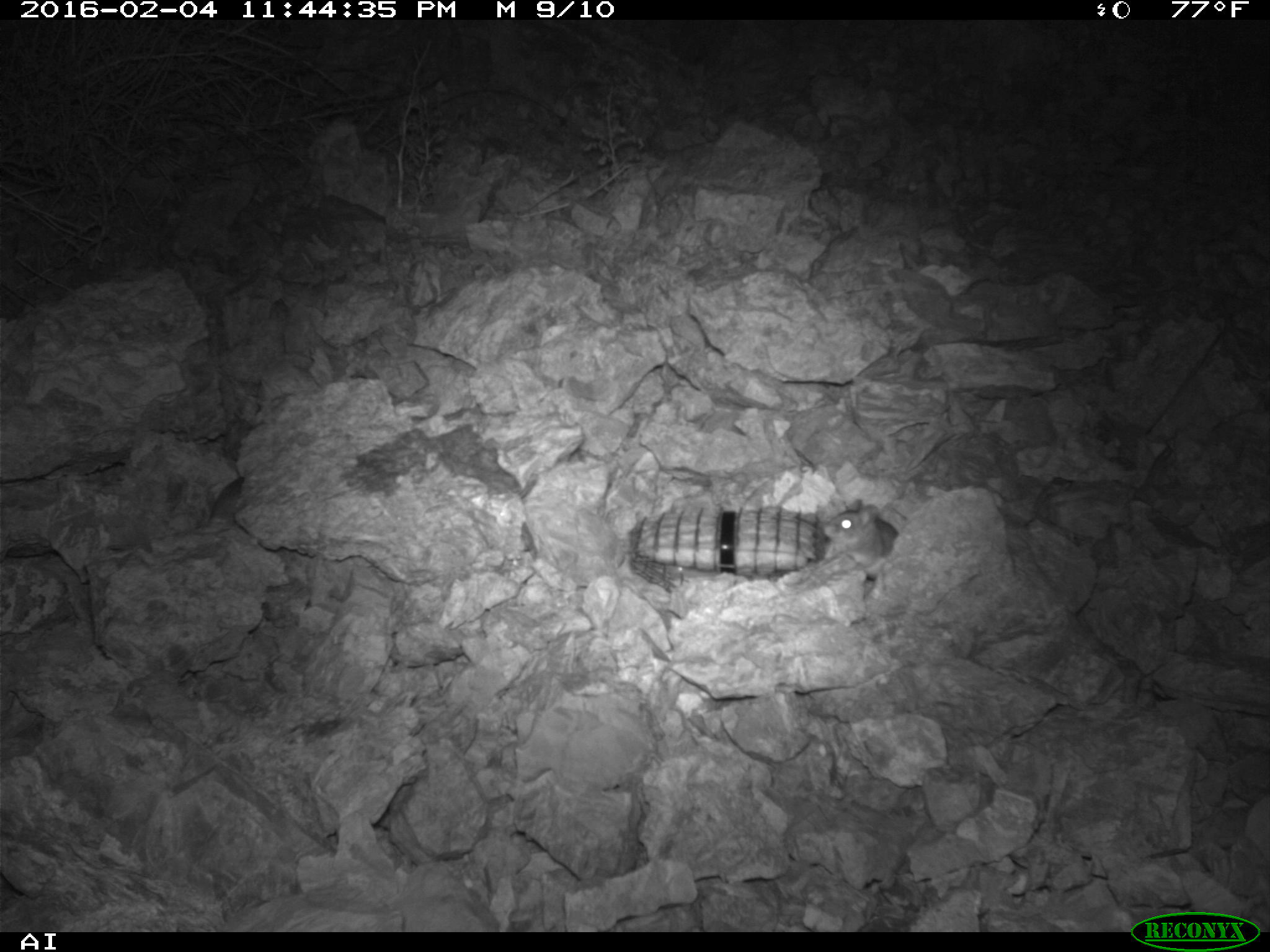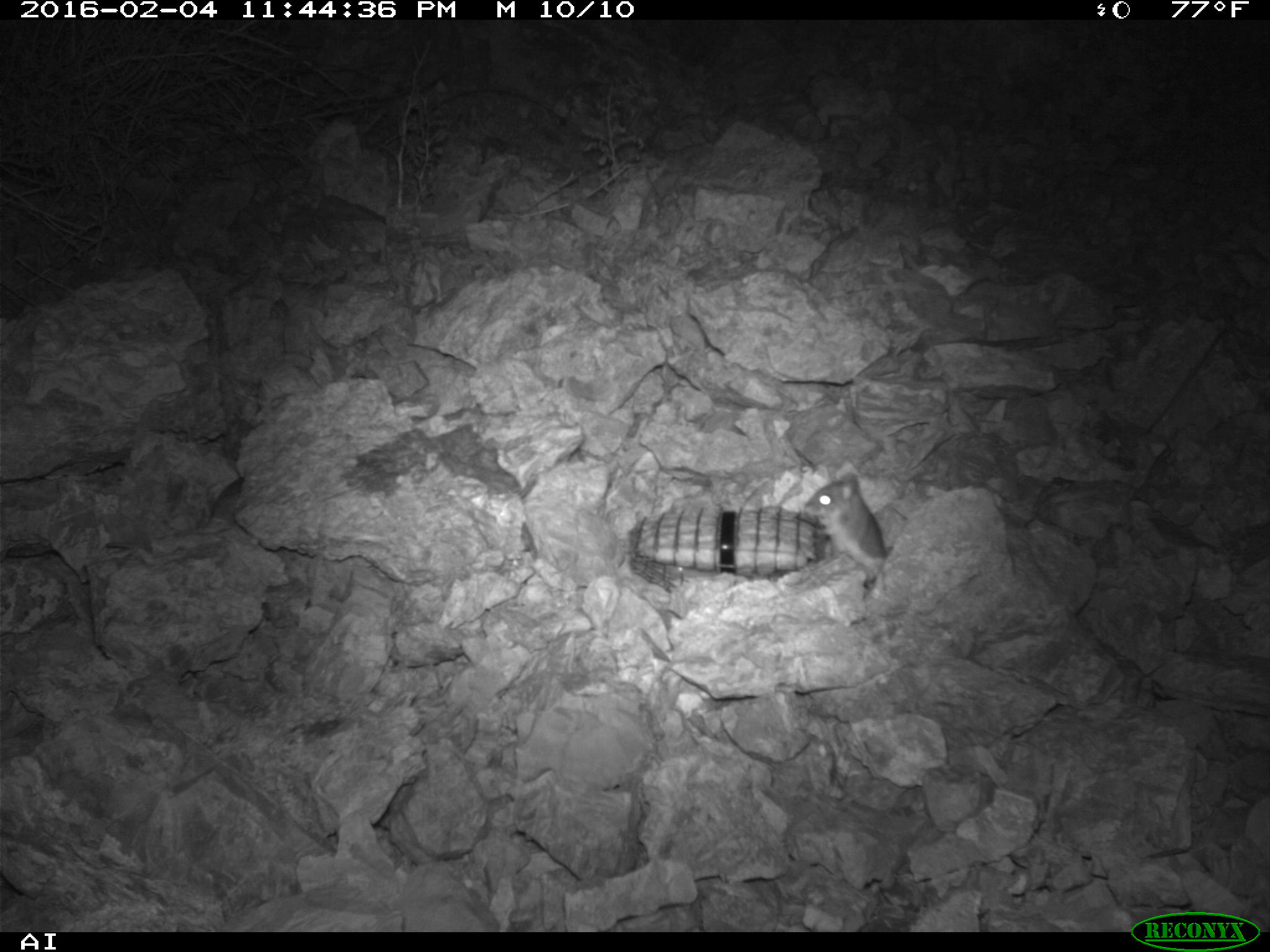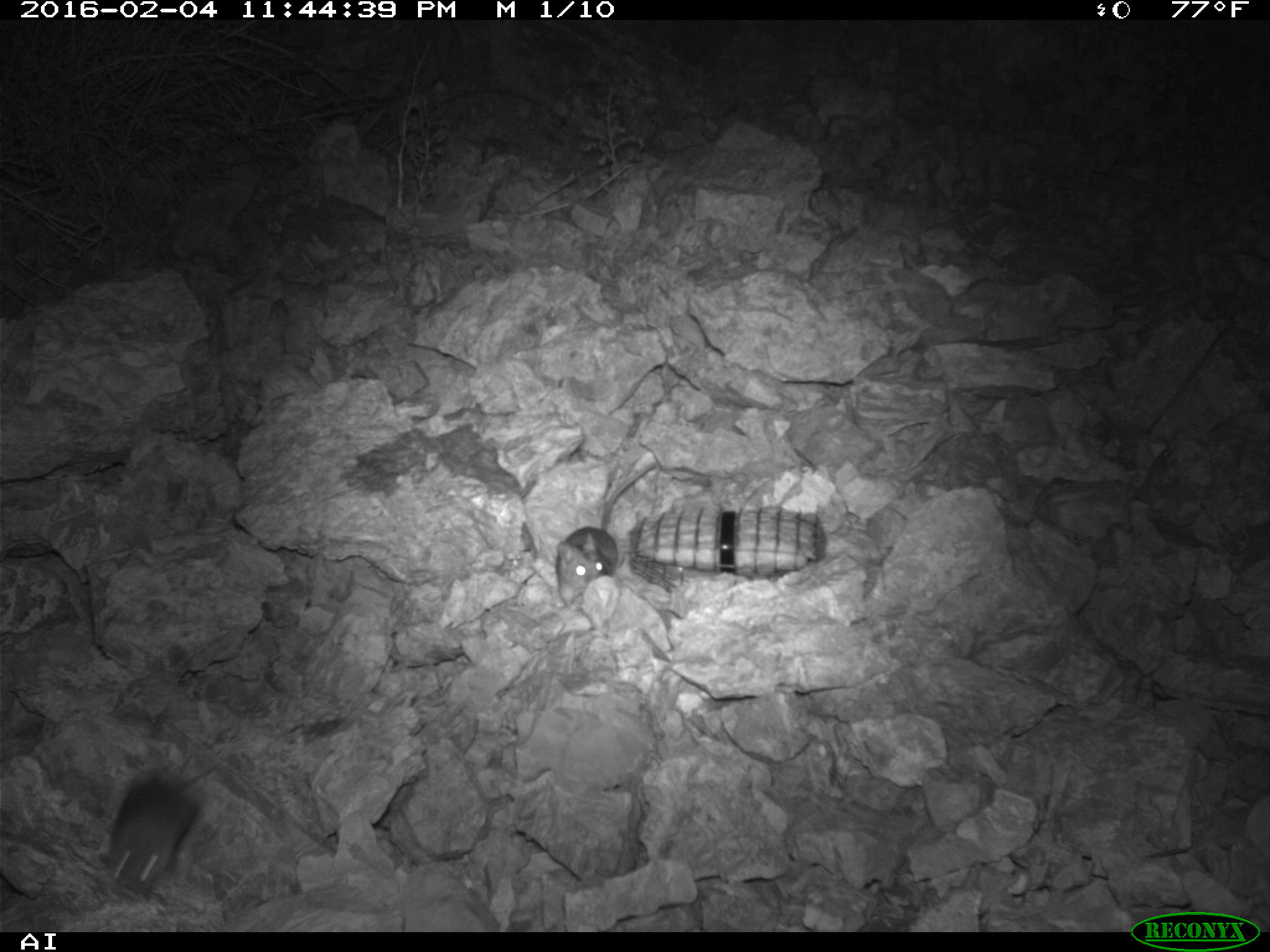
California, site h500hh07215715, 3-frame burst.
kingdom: Animalia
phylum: Chordata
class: Mammalia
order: Rodentia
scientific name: Rodentia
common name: rodent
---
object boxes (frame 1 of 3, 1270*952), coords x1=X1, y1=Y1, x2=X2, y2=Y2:
rodent: x1=821, y1=498, x2=898, y2=580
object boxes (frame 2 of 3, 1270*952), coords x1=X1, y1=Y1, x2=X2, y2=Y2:
rodent: x1=803, y1=473, x2=894, y2=589; x1=106, y1=477, x2=244, y2=549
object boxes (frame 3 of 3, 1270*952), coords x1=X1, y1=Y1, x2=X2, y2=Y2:
rodent: x1=556, y1=462, x2=657, y2=592; x1=109, y1=775, x2=198, y2=896